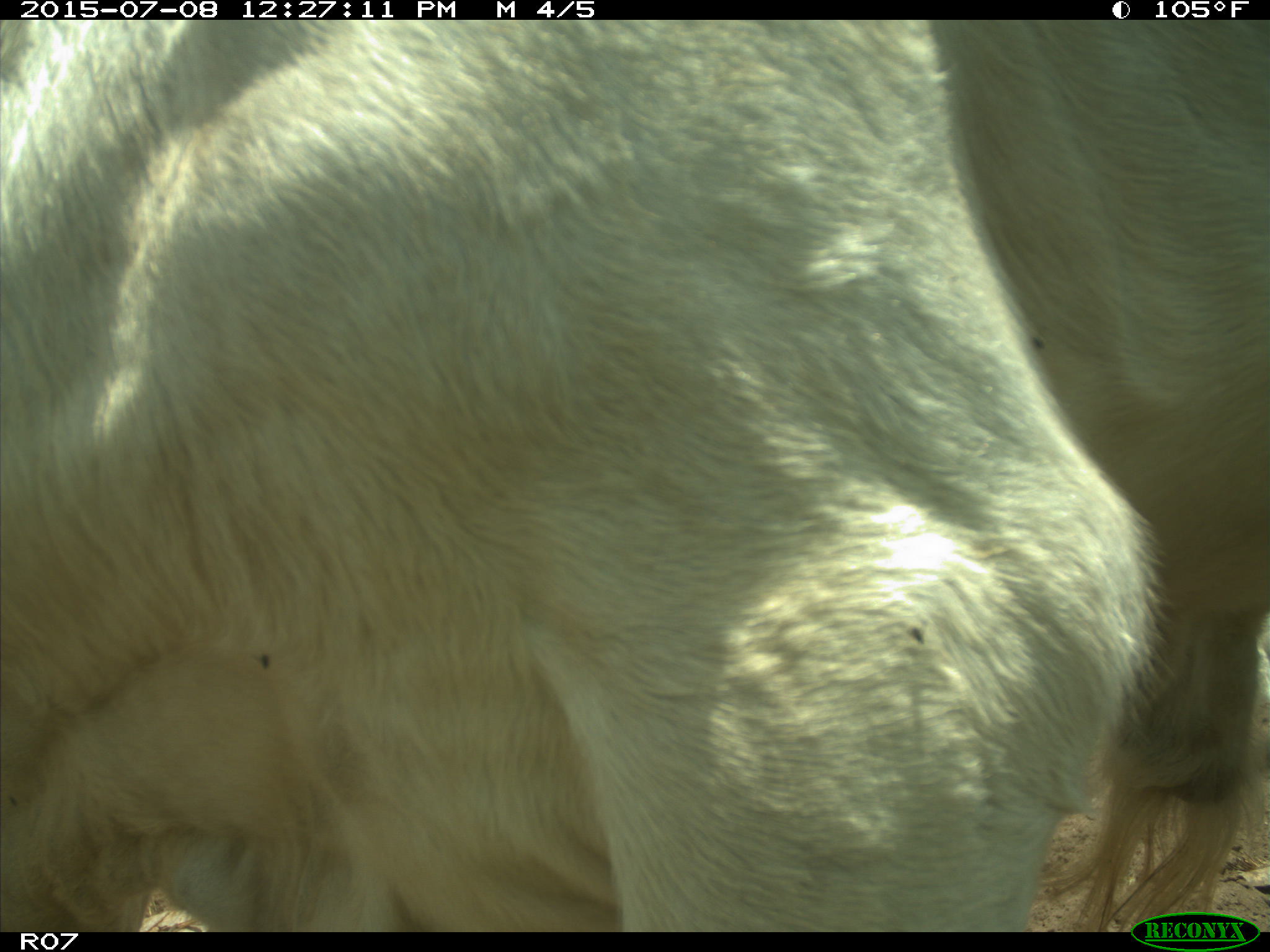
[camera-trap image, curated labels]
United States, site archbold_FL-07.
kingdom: Animalia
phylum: Chordata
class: Mammalia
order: Artiodactyla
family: Bovidae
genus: Bos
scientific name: Bos taurus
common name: domestic cow